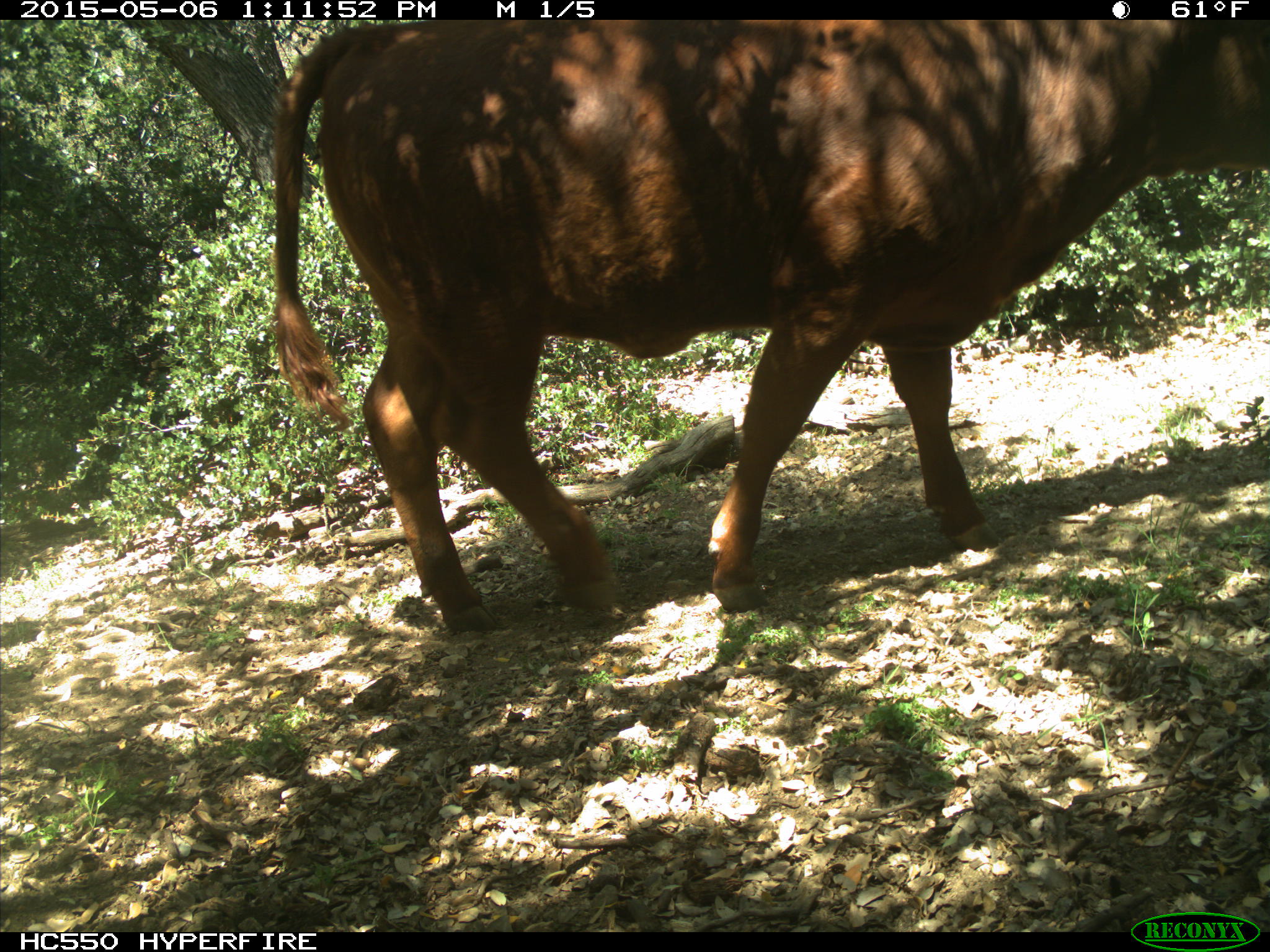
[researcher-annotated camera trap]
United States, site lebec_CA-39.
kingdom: Animalia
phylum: Chordata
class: Mammalia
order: Artiodactyla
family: Bovidae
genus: Bos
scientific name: Bos taurus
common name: domestic cow